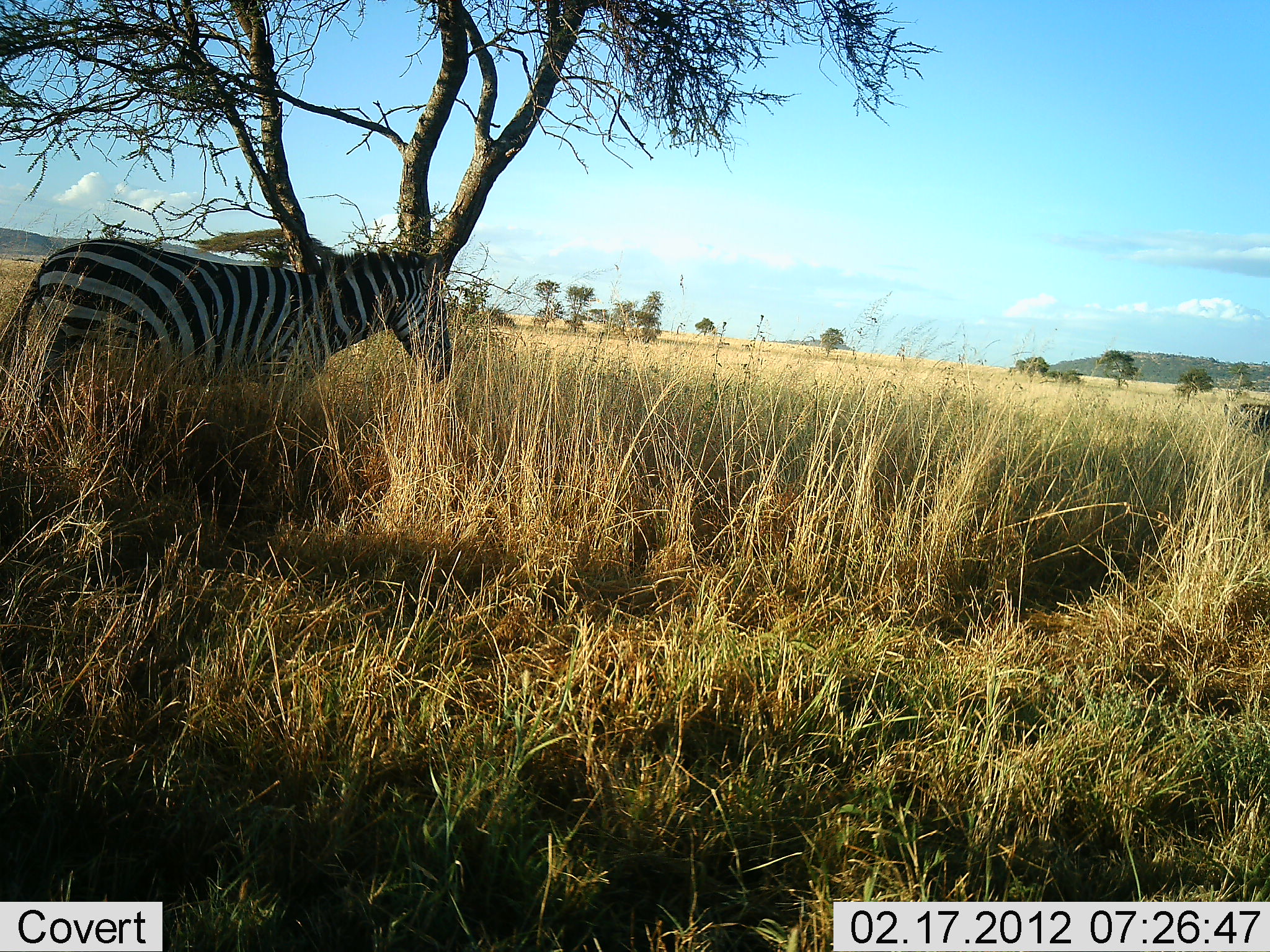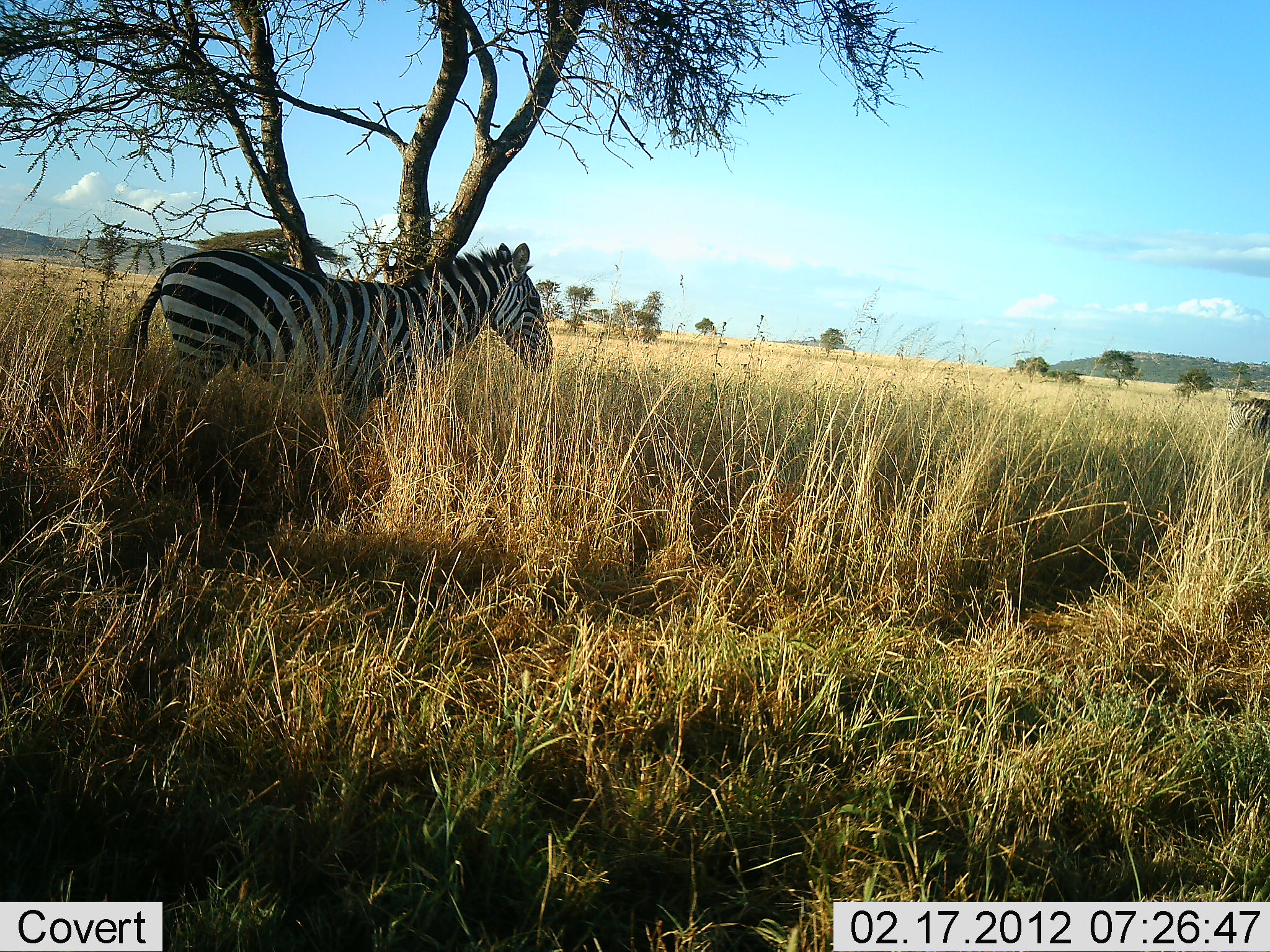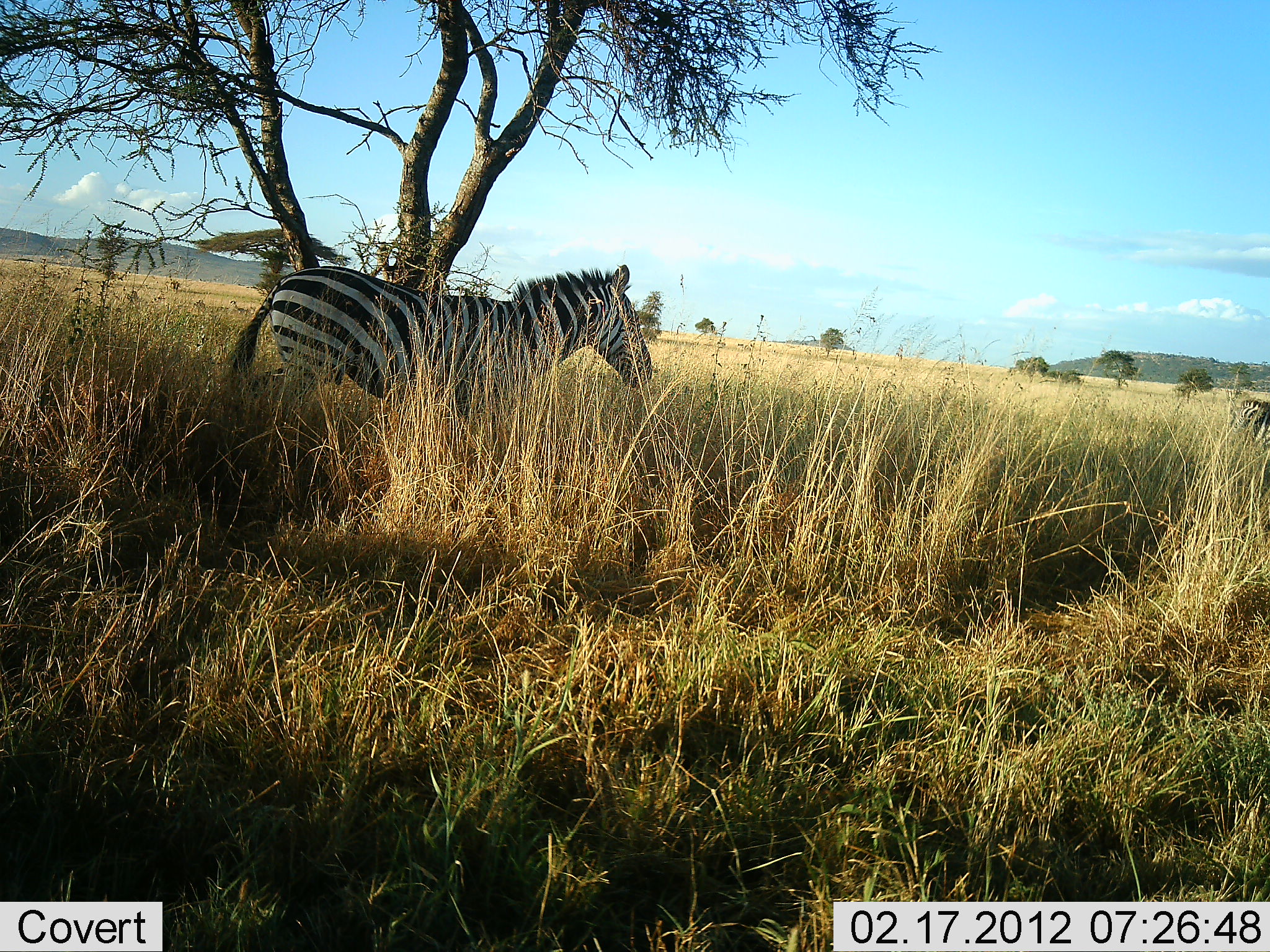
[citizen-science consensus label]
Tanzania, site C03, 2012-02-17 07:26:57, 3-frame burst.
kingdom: Animalia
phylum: Chordata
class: Mammalia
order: Perissodactyla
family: Equidae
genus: Equus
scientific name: Equus quagga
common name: plains zebra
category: zebra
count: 2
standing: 33%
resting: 0%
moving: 93%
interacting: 0%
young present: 0%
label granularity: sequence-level